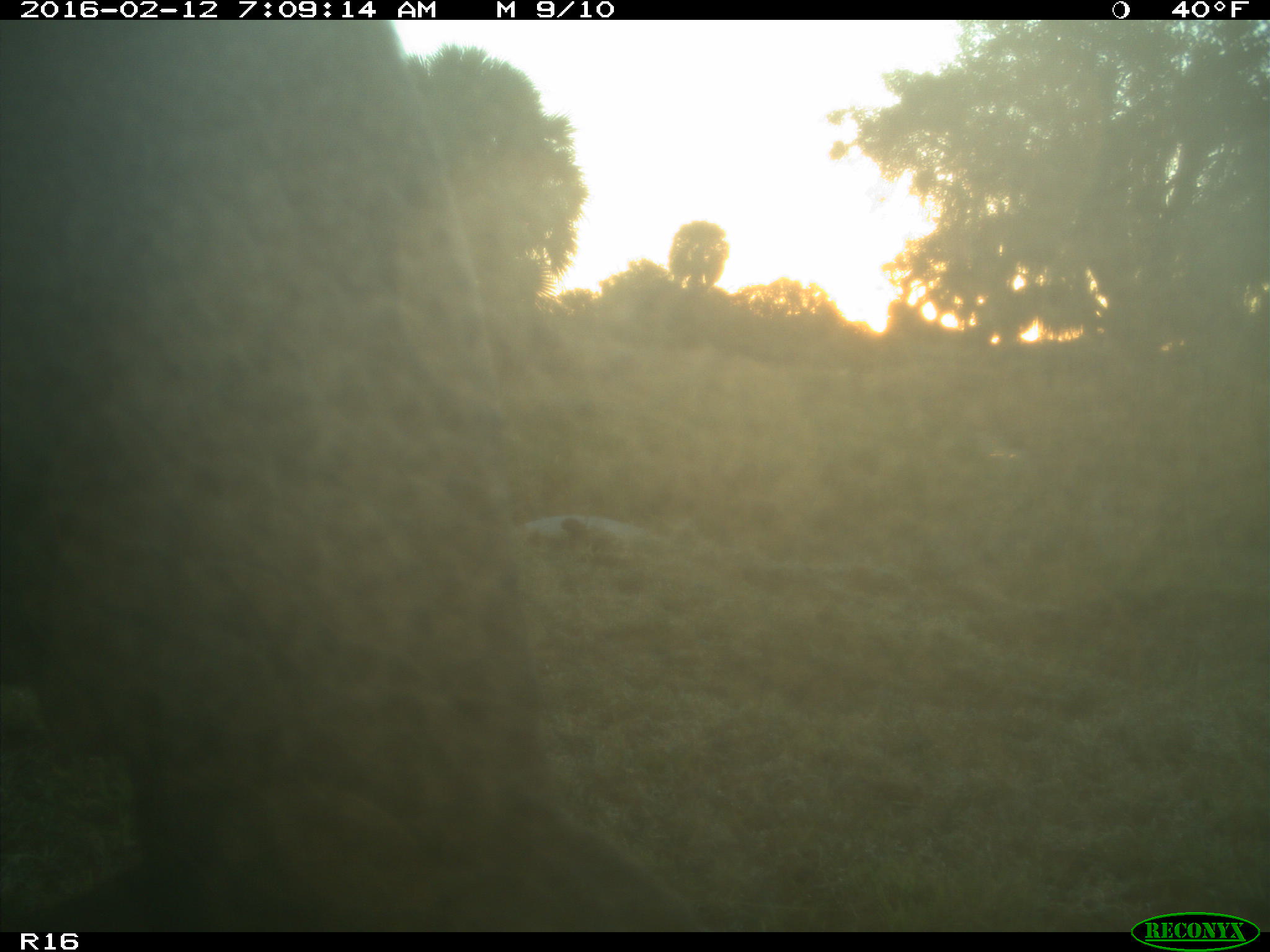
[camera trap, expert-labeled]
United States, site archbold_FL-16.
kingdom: Animalia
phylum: Chordata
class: Mammalia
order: Artiodactyla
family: Bovidae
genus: Bos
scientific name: Bos taurus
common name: domestic cow